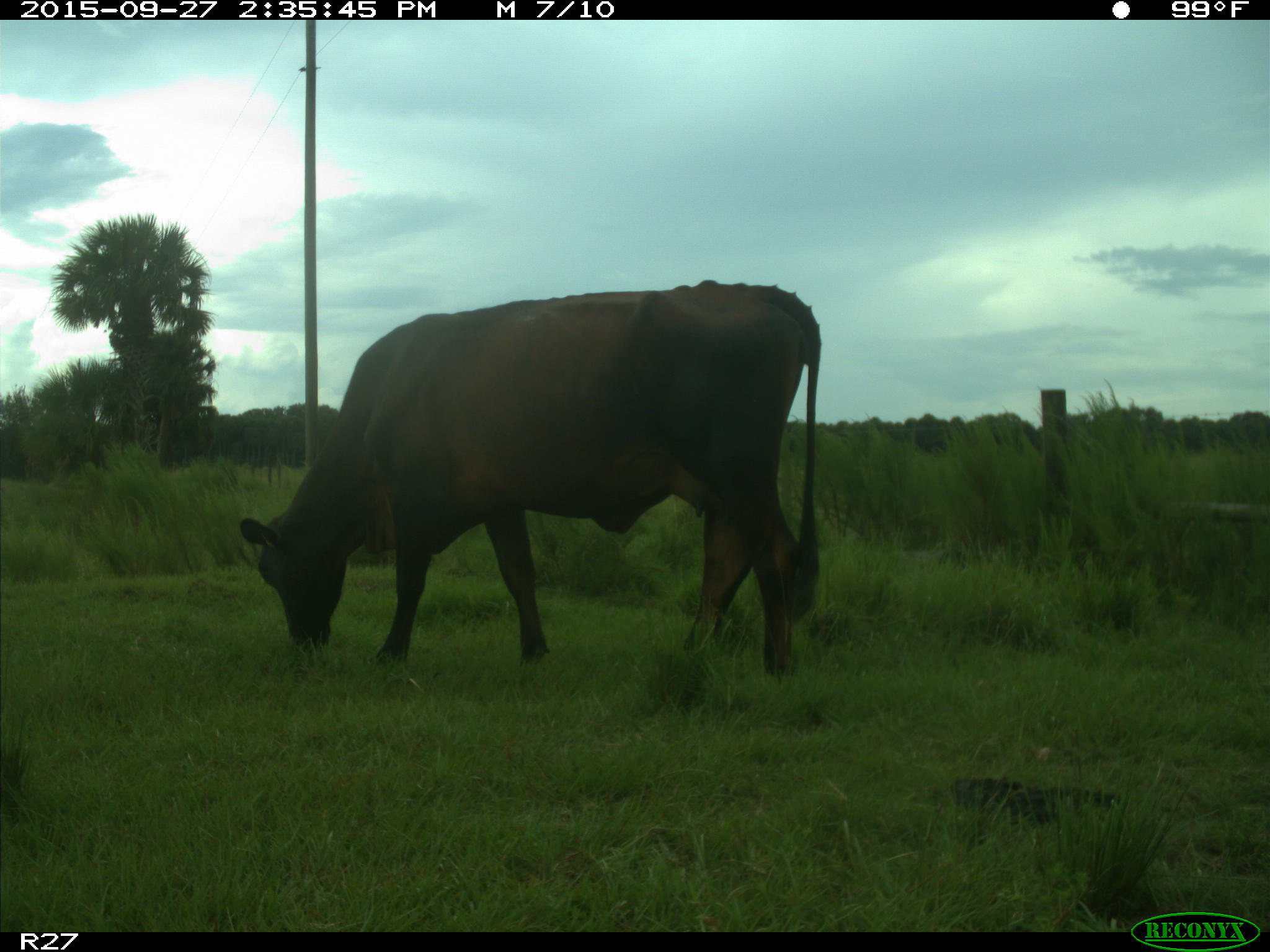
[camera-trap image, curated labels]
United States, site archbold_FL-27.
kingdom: Animalia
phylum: Chordata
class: Mammalia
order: Artiodactyla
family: Bovidae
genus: Bos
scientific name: Bos taurus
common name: domestic cow